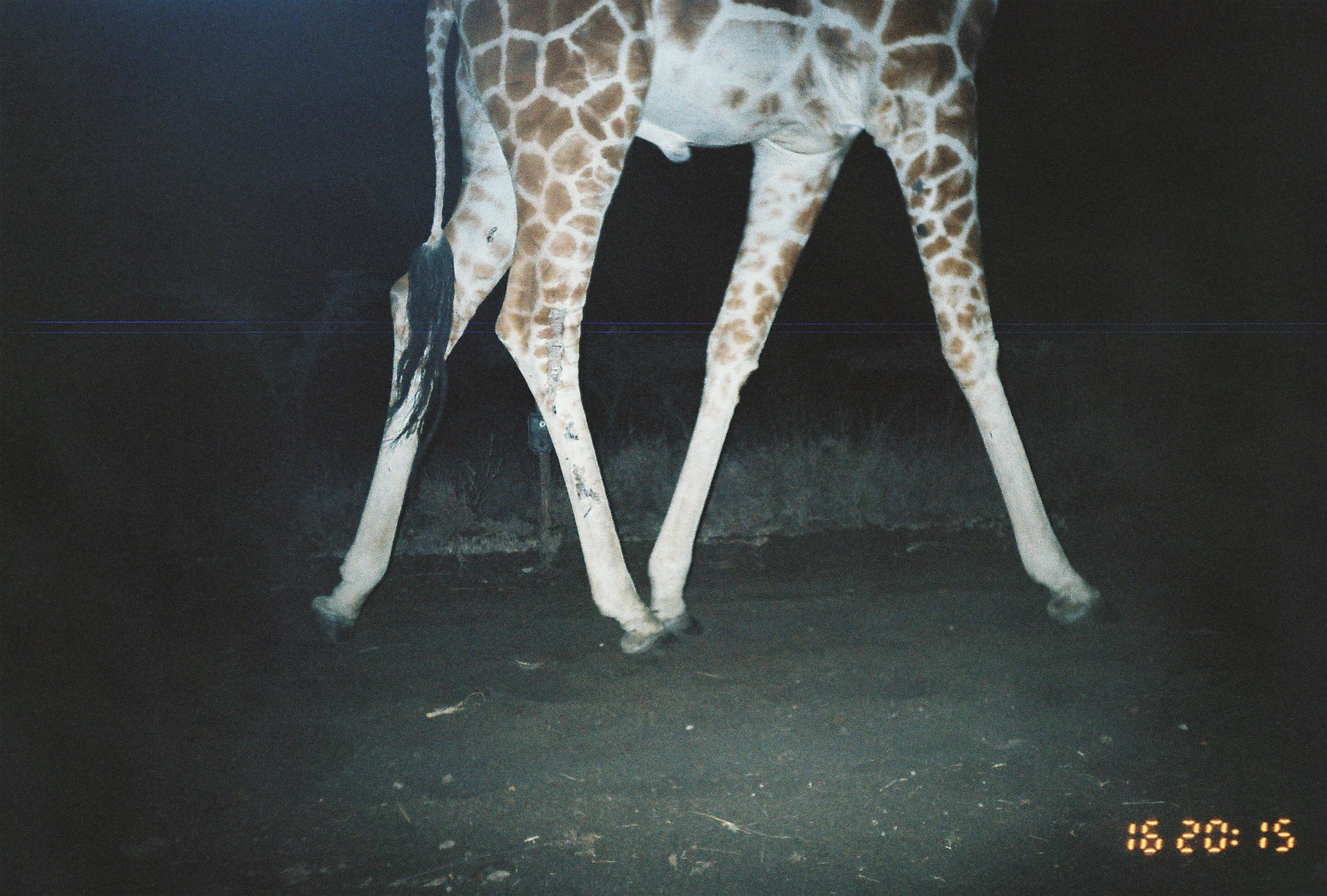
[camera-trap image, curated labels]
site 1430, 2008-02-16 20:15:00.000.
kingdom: Animalia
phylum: Chordata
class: Mammalia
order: Artiodactyla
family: Giraffidae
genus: Giraffa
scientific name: Giraffa camelopardalis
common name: giraffe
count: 1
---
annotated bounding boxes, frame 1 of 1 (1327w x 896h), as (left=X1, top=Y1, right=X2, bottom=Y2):
giraffa camelopardalis: (left=307, top=0, right=1113, bottom=657)